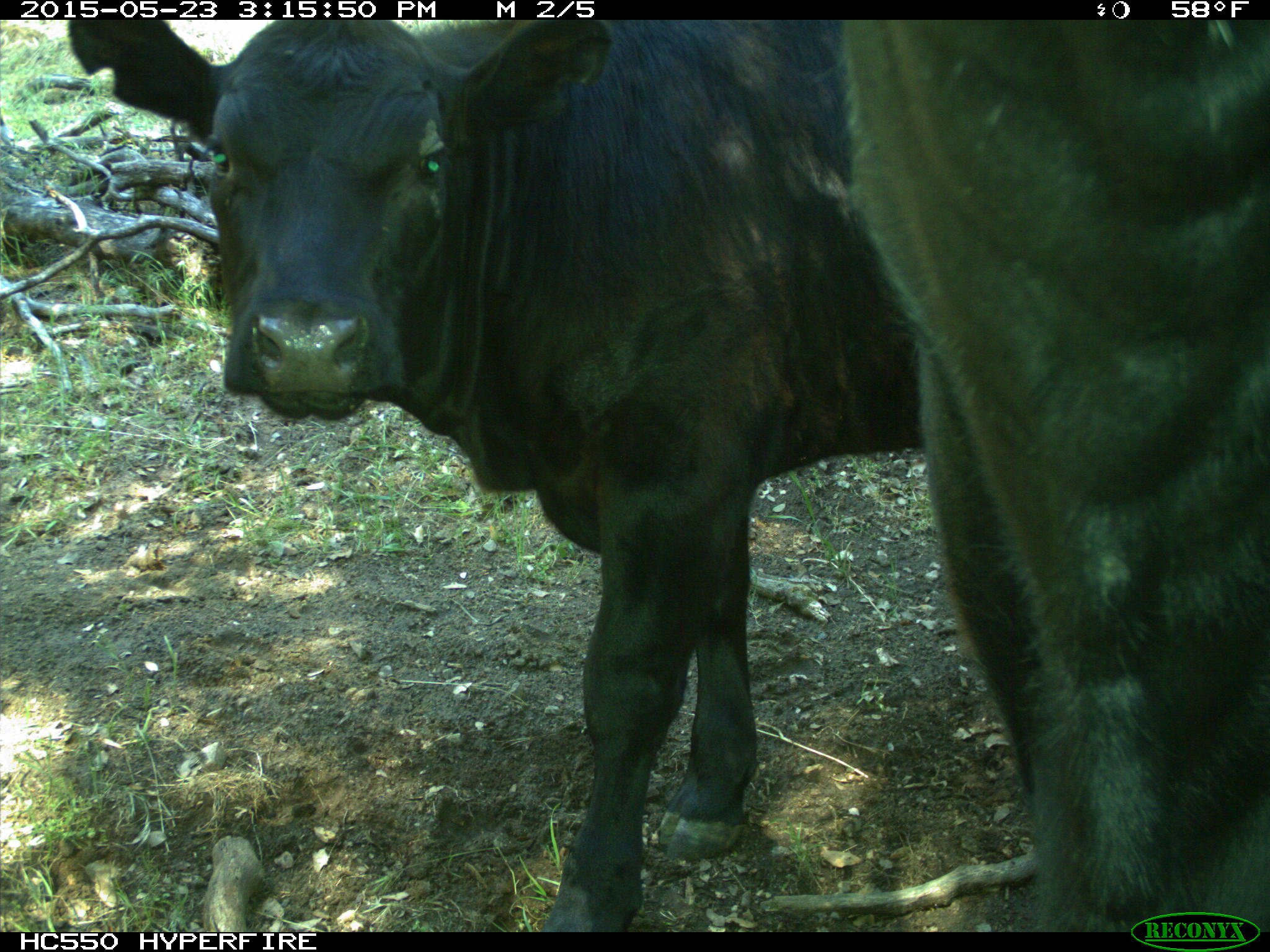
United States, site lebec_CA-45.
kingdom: Animalia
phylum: Chordata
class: Mammalia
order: Artiodactyla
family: Bovidae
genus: Bos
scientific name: Bos taurus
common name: domestic cow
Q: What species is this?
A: Bos taurus (domestic cow).